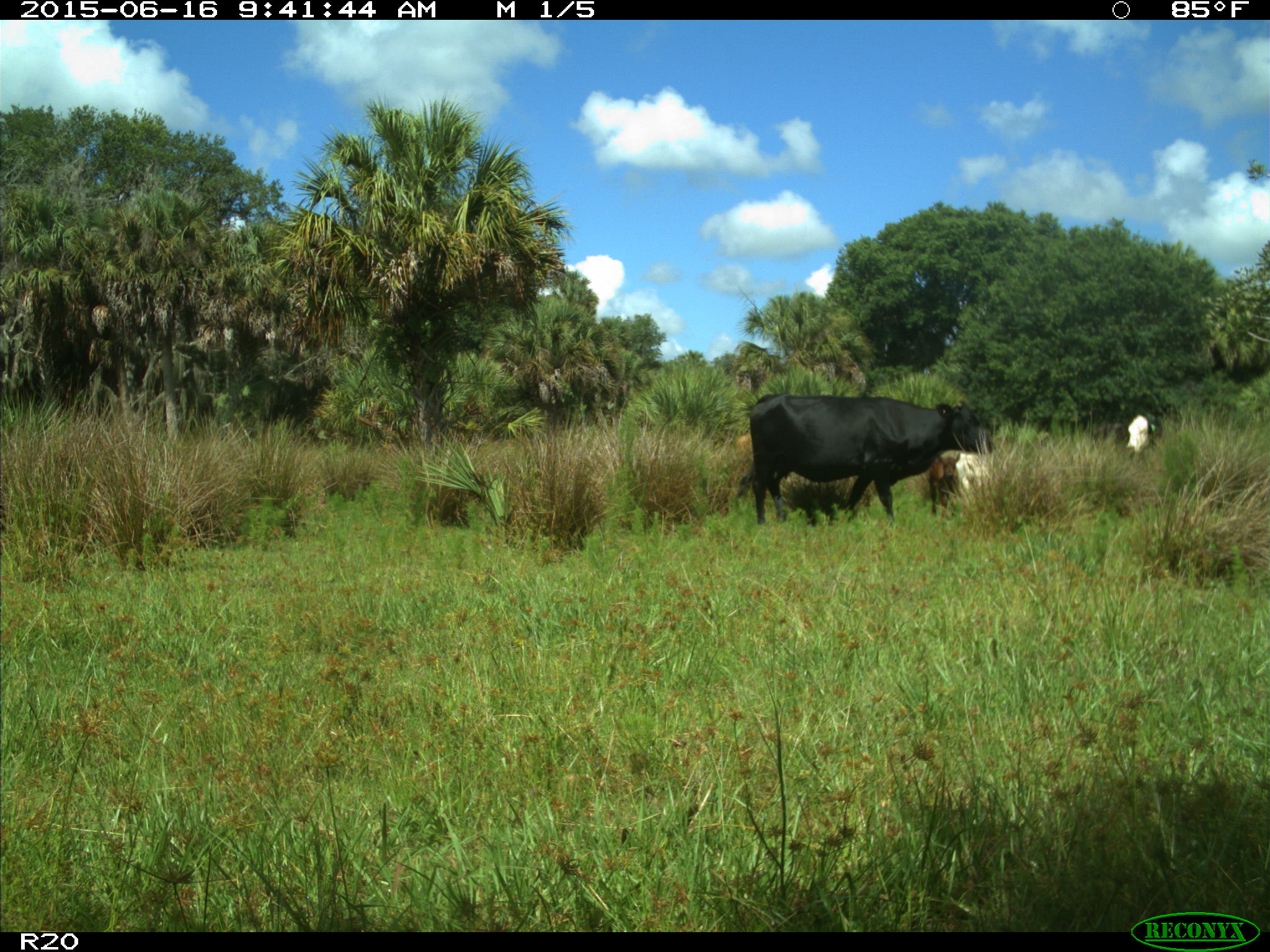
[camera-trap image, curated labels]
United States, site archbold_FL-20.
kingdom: Animalia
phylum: Chordata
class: Mammalia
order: Artiodactyla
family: Bovidae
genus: Bos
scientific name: Bos taurus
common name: domestic cow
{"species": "Bos taurus (domestic cow)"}